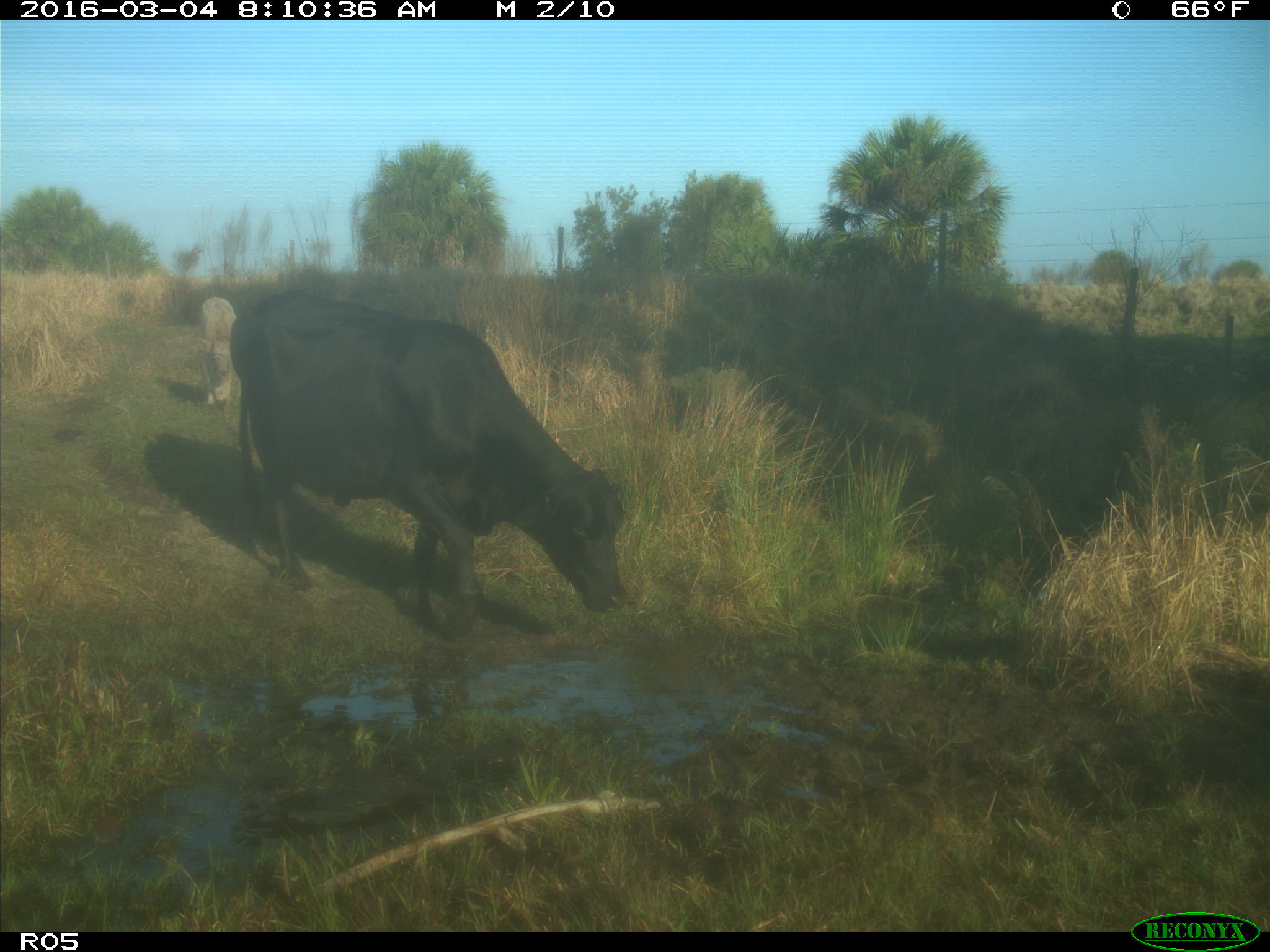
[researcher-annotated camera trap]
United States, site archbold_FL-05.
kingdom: Animalia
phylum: Chordata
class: Mammalia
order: Artiodactyla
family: Bovidae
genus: Bos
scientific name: Bos taurus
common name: domestic cow